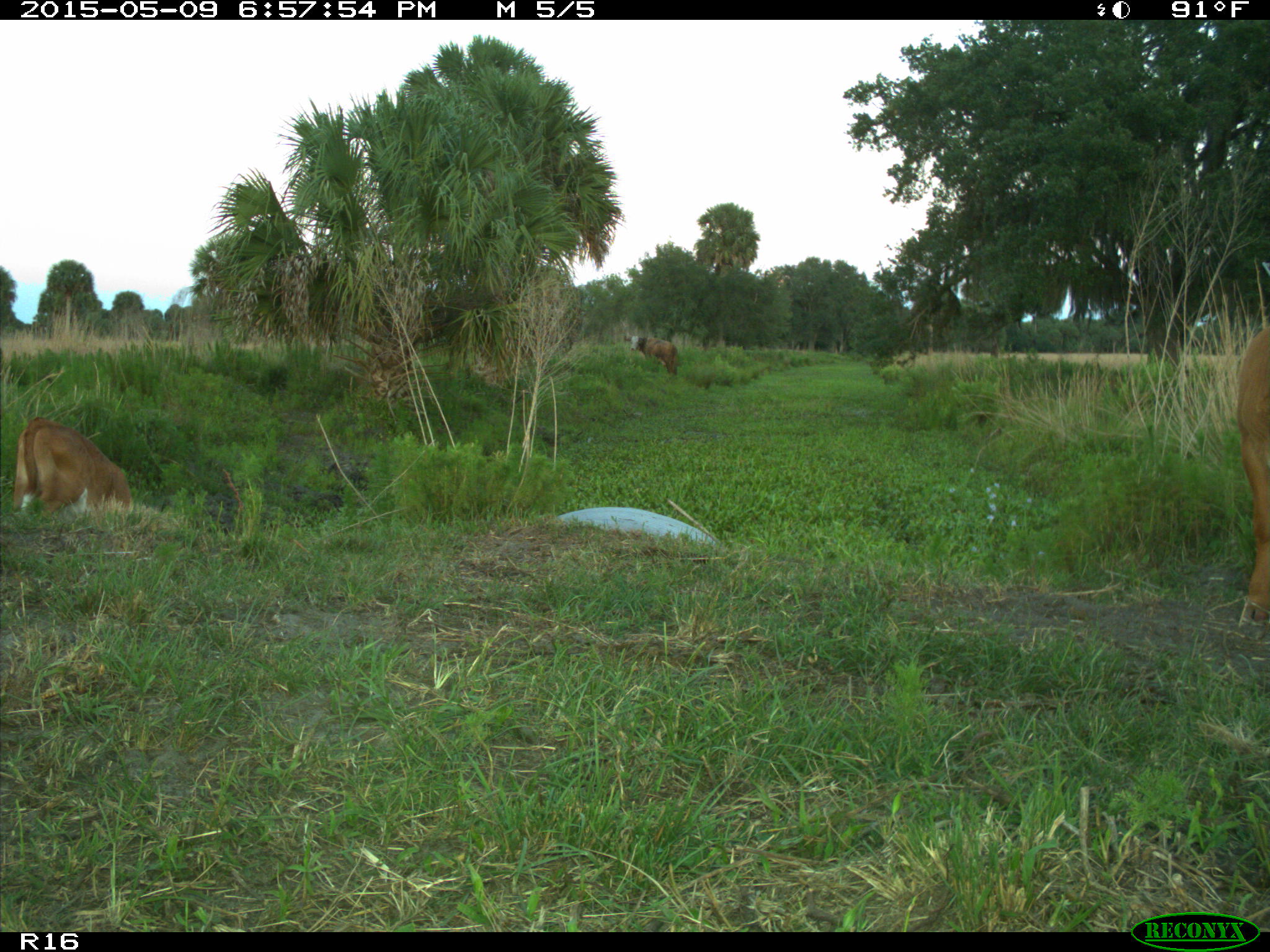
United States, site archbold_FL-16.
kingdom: Animalia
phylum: Chordata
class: Mammalia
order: Artiodactyla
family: Bovidae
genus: Bos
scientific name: Bos taurus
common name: domestic cow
Bos taurus (domestic cow).